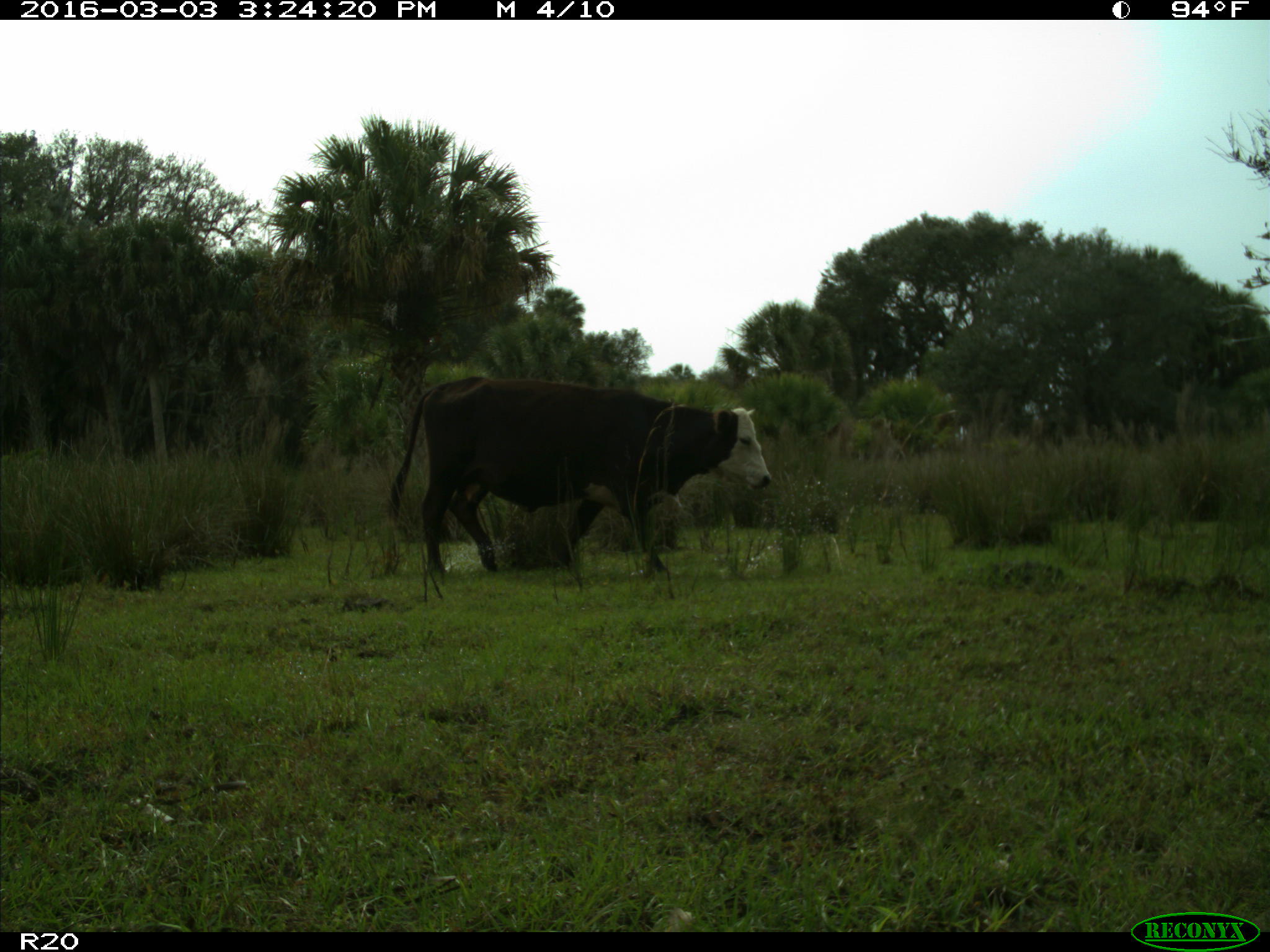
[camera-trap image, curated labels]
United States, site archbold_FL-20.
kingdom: Animalia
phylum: Chordata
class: Mammalia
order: Artiodactyla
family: Bovidae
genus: Bos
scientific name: Bos taurus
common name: domestic cow